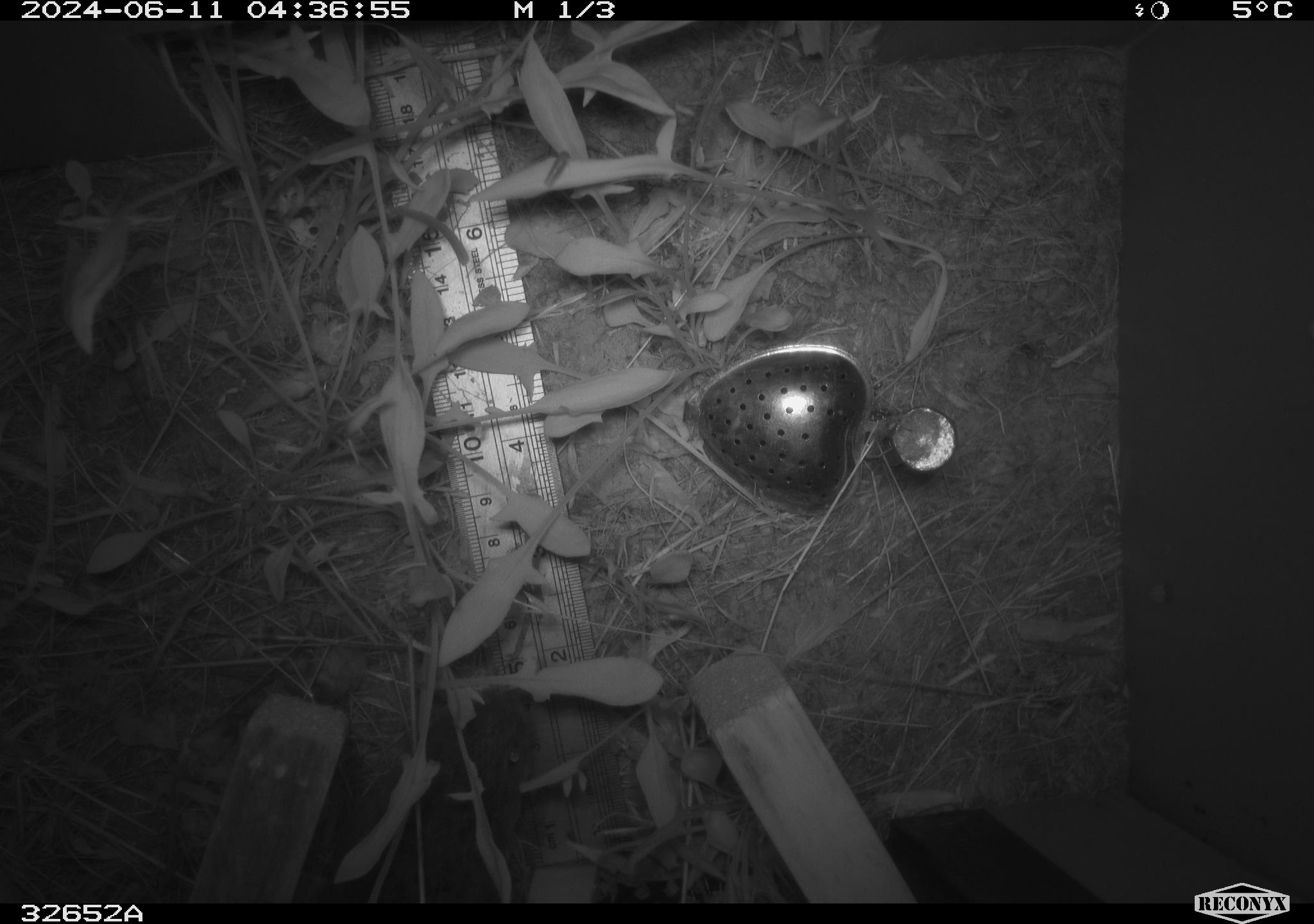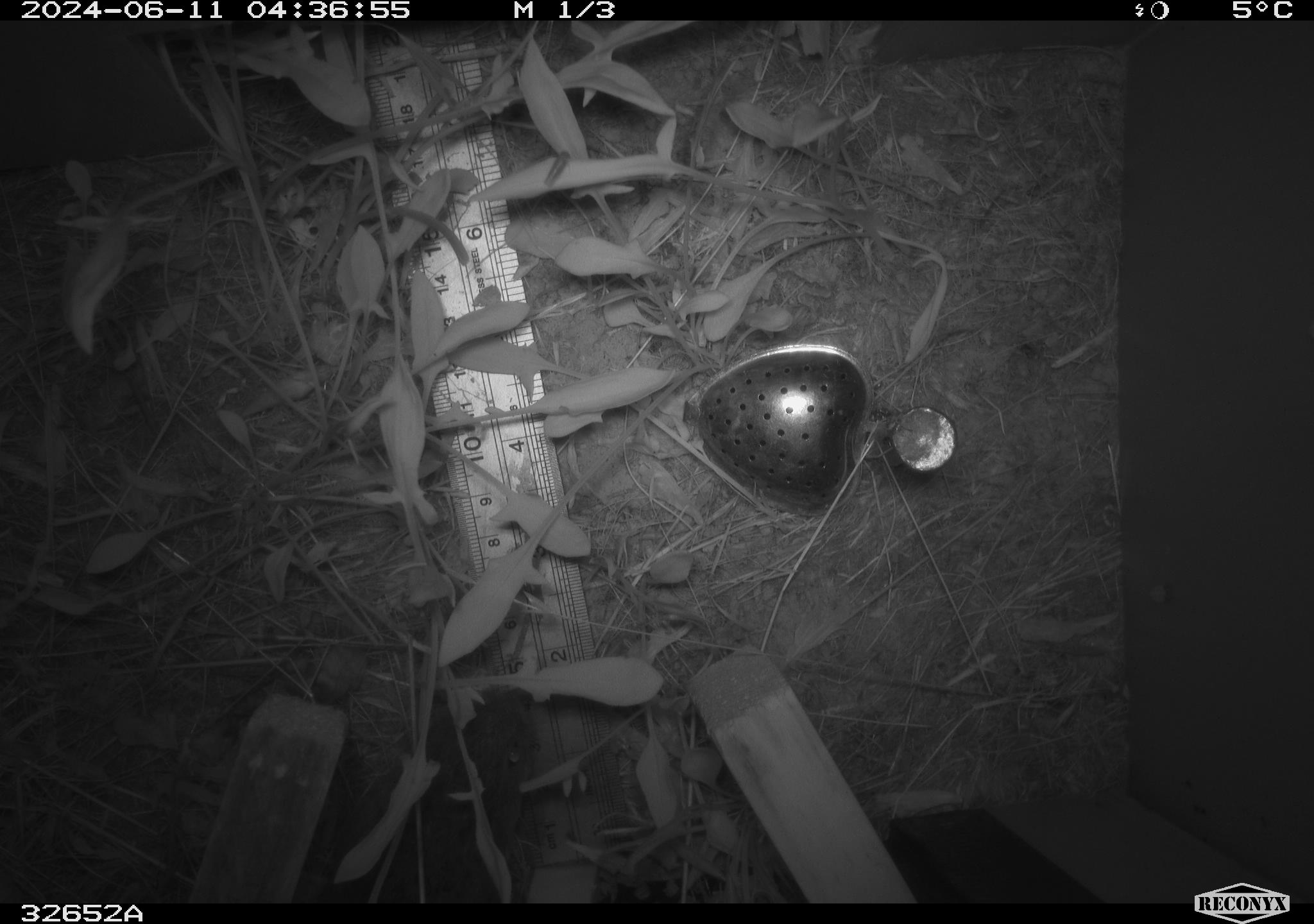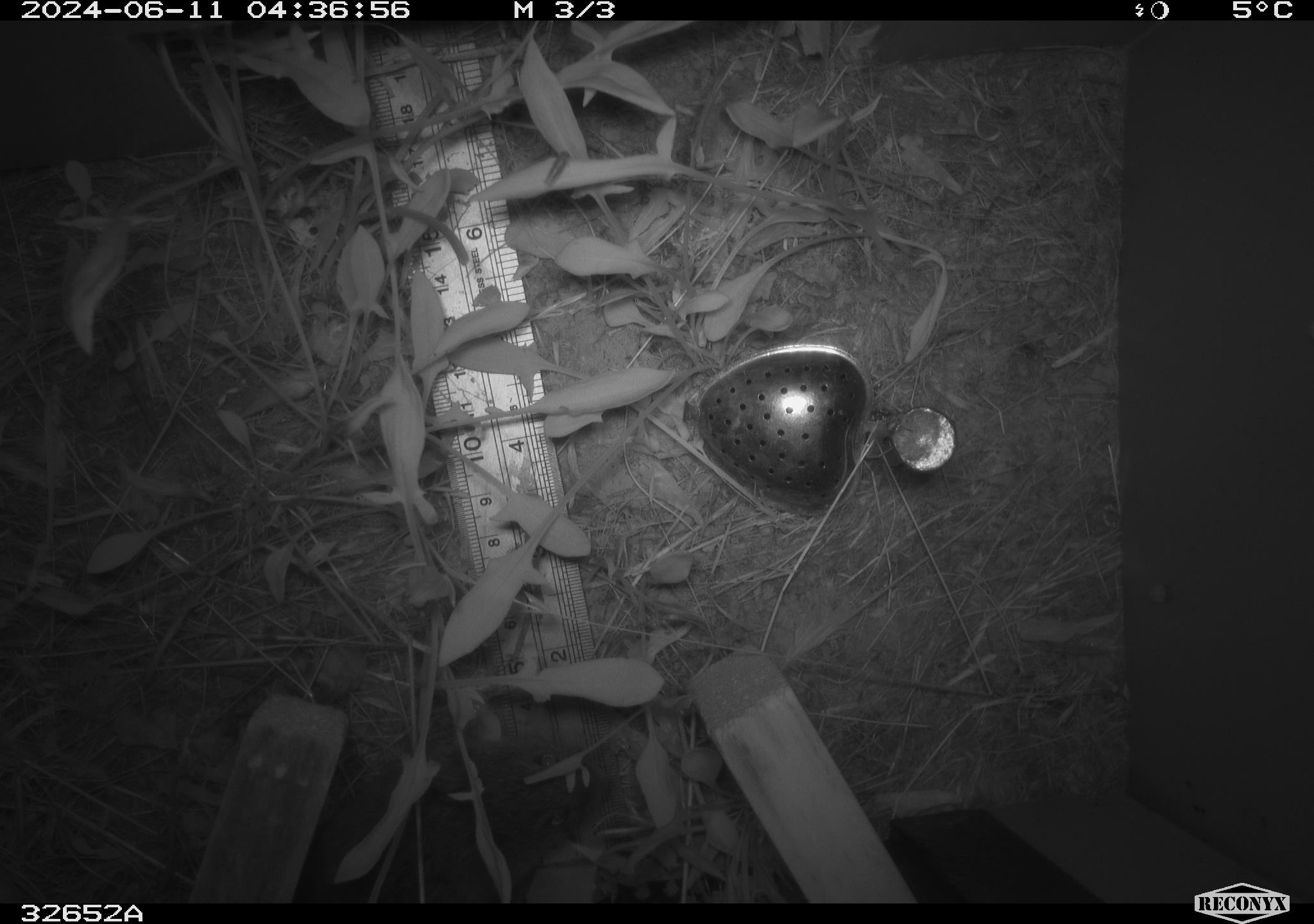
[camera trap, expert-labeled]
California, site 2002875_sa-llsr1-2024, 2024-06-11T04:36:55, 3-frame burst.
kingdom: Animalia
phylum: Chordata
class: Mammalia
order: Rodentia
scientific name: Rodentia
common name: rodent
Rodent (Rodentia).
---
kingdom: Animalia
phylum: Chordata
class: Mammalia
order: Rodentia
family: Cricetidae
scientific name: Arvicolinae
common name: voles, lemmings, and muskrats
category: arvicolinae subfamily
Arvicolinae subfamily (voles, lemmings, and muskrats) (Arvicolinae).